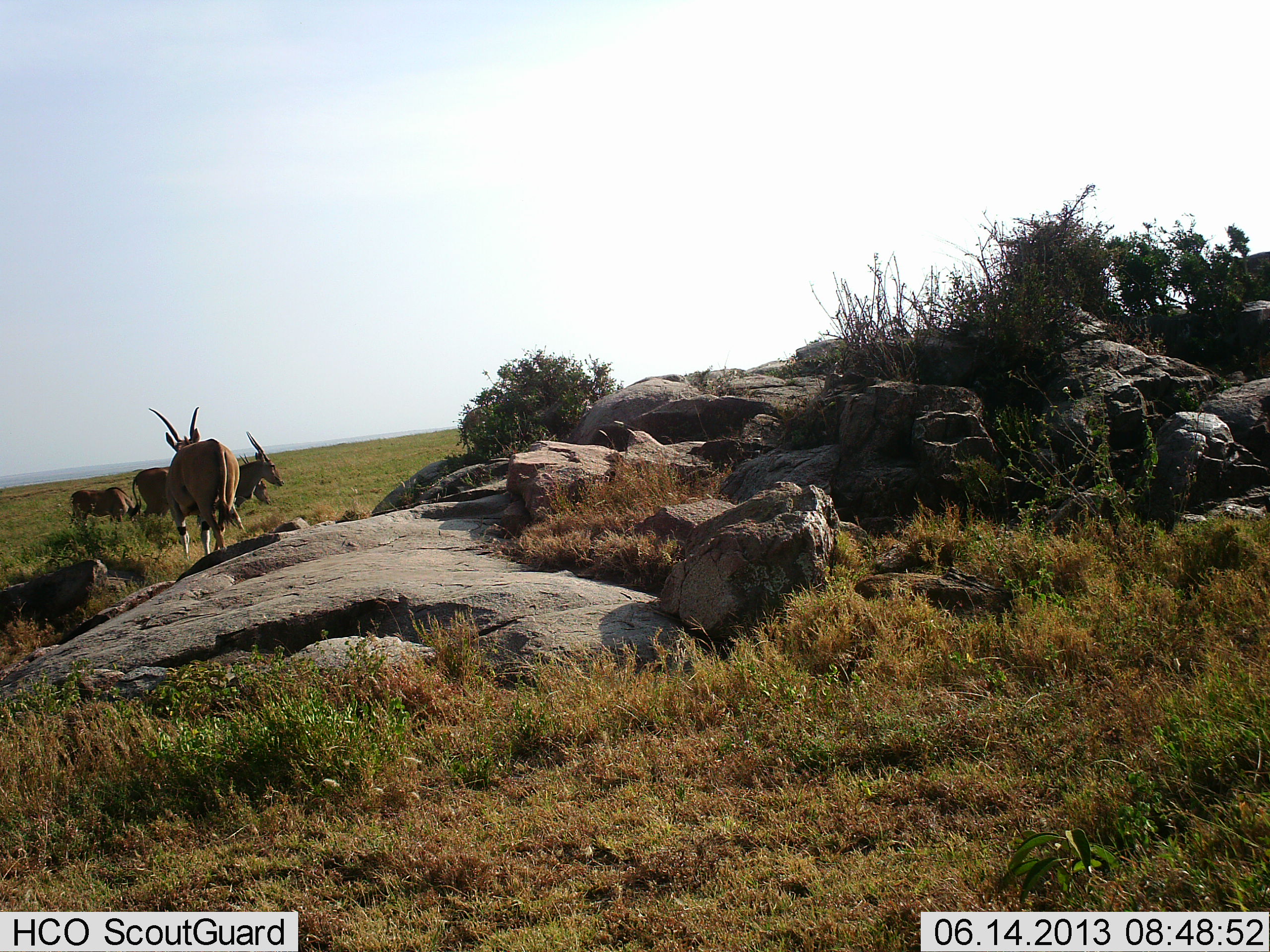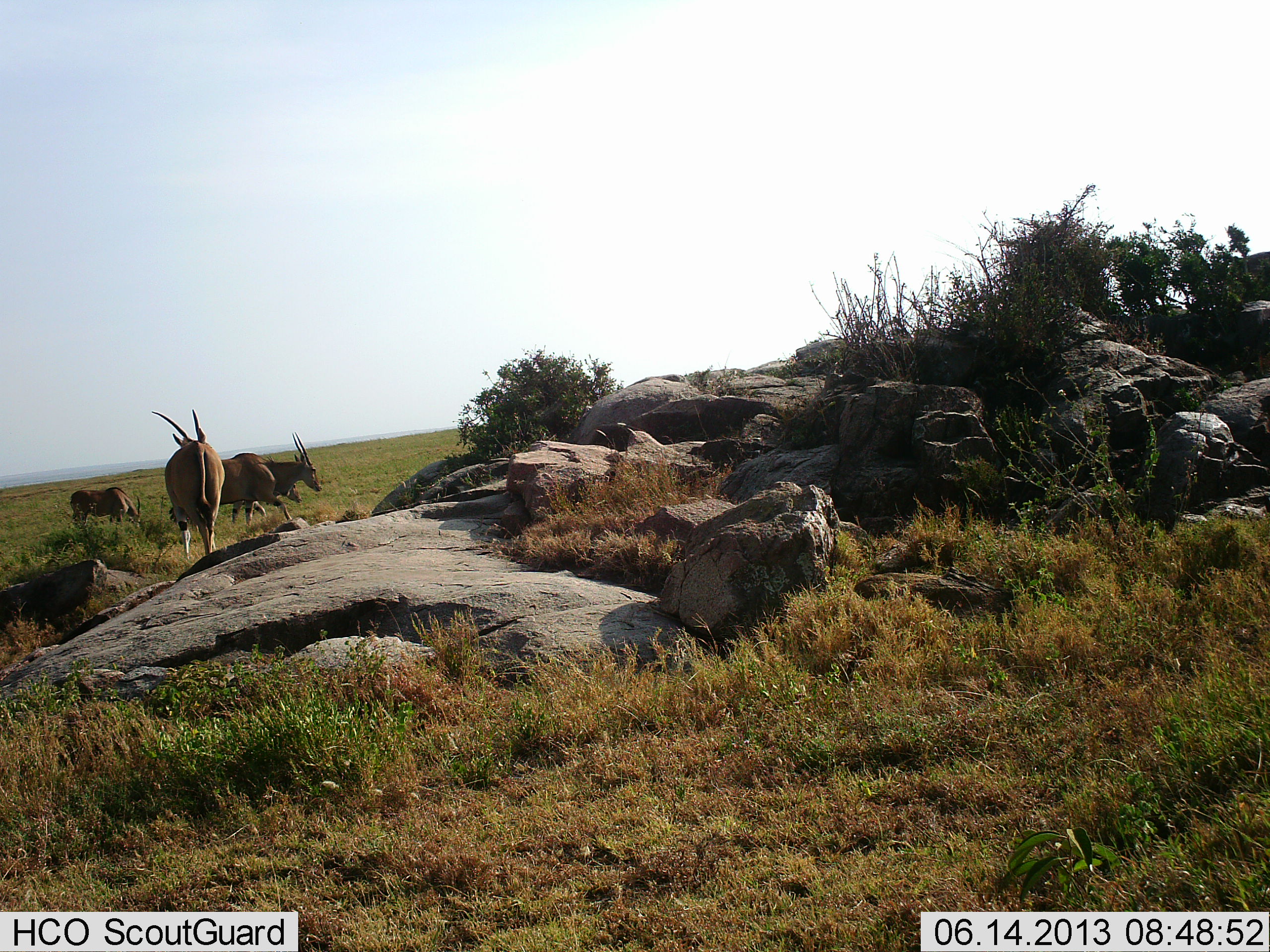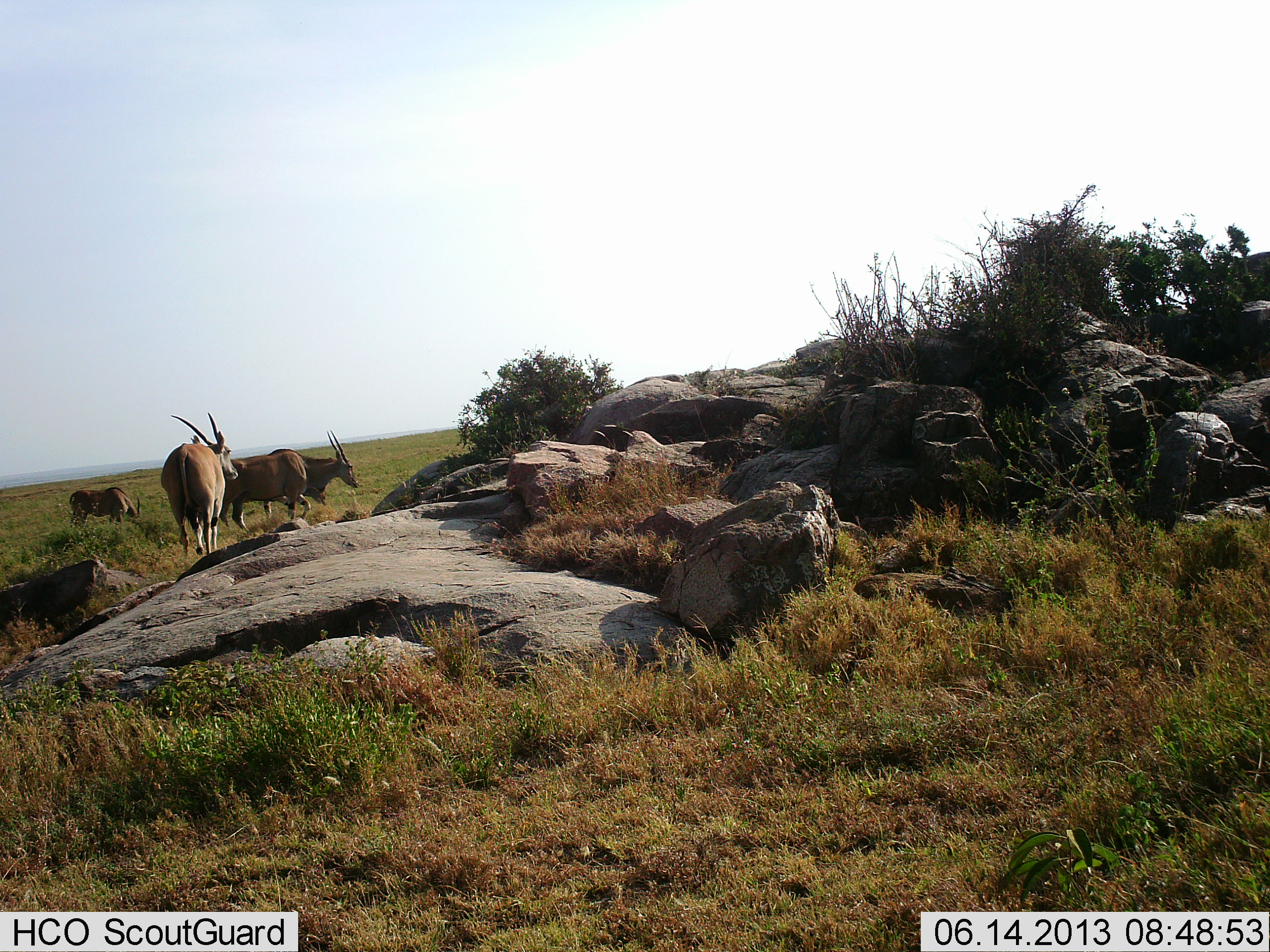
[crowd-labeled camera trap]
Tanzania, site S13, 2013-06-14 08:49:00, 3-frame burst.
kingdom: Animalia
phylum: Chordata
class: Mammalia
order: Artiodactyla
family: Bovidae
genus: Tragelaphus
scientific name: Tragelaphus oryx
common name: eland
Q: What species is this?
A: Eland (Tragelaphus oryx).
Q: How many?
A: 4.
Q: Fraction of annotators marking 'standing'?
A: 70%.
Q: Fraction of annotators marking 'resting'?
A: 10%.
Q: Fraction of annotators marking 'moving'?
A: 80%.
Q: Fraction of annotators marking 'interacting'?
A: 0%.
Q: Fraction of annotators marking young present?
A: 0%.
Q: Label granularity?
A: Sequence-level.